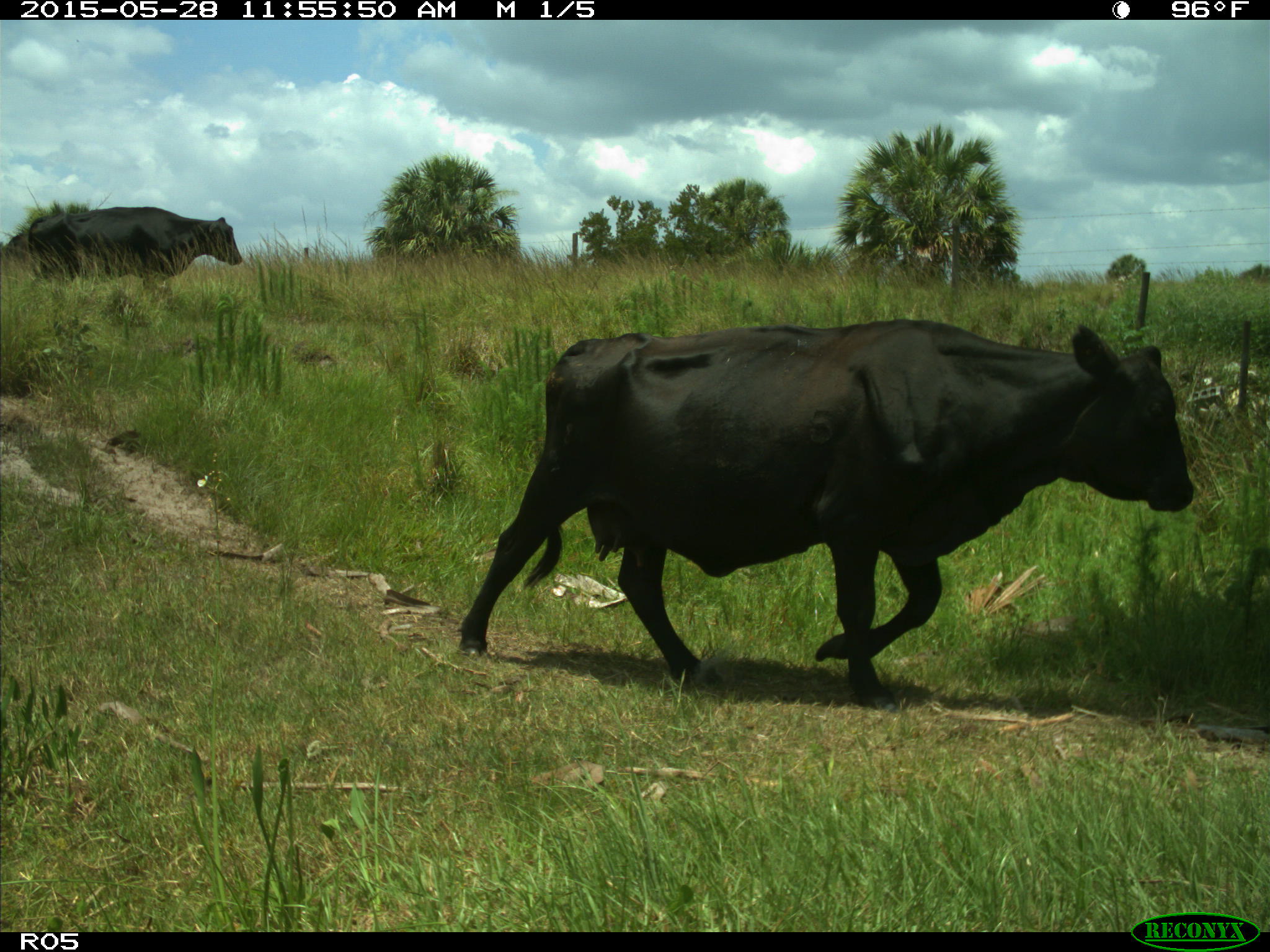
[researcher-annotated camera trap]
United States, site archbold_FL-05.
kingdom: Animalia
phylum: Chordata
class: Mammalia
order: Artiodactyla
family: Bovidae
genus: Bos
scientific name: Bos taurus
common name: domestic cow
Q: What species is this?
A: Bos taurus (domestic cow).